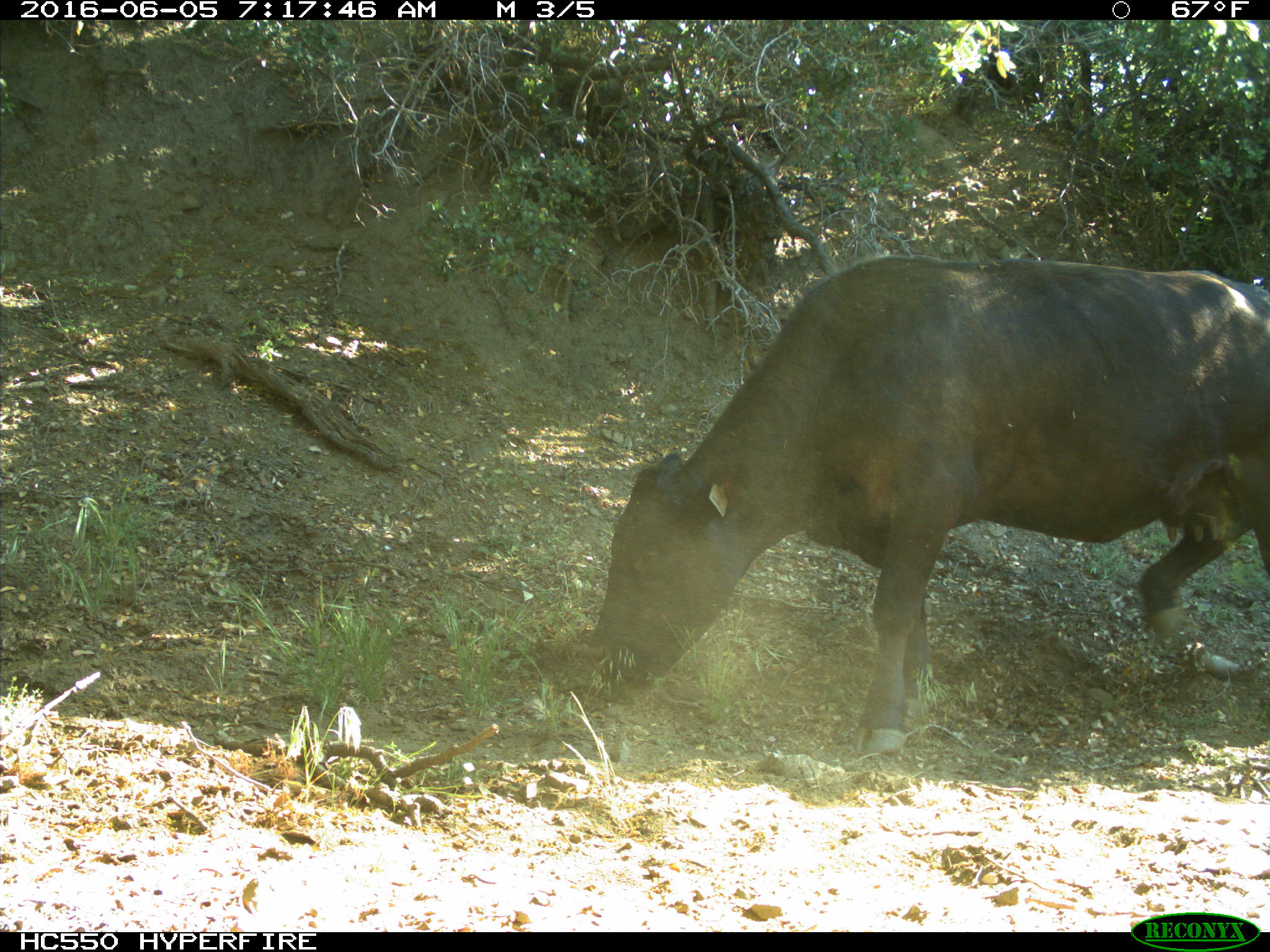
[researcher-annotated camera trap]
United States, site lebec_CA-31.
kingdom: Animalia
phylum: Chordata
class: Mammalia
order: Artiodactyla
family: Bovidae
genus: Bos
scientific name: Bos taurus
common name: domestic cow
Bos taurus (domestic cow).